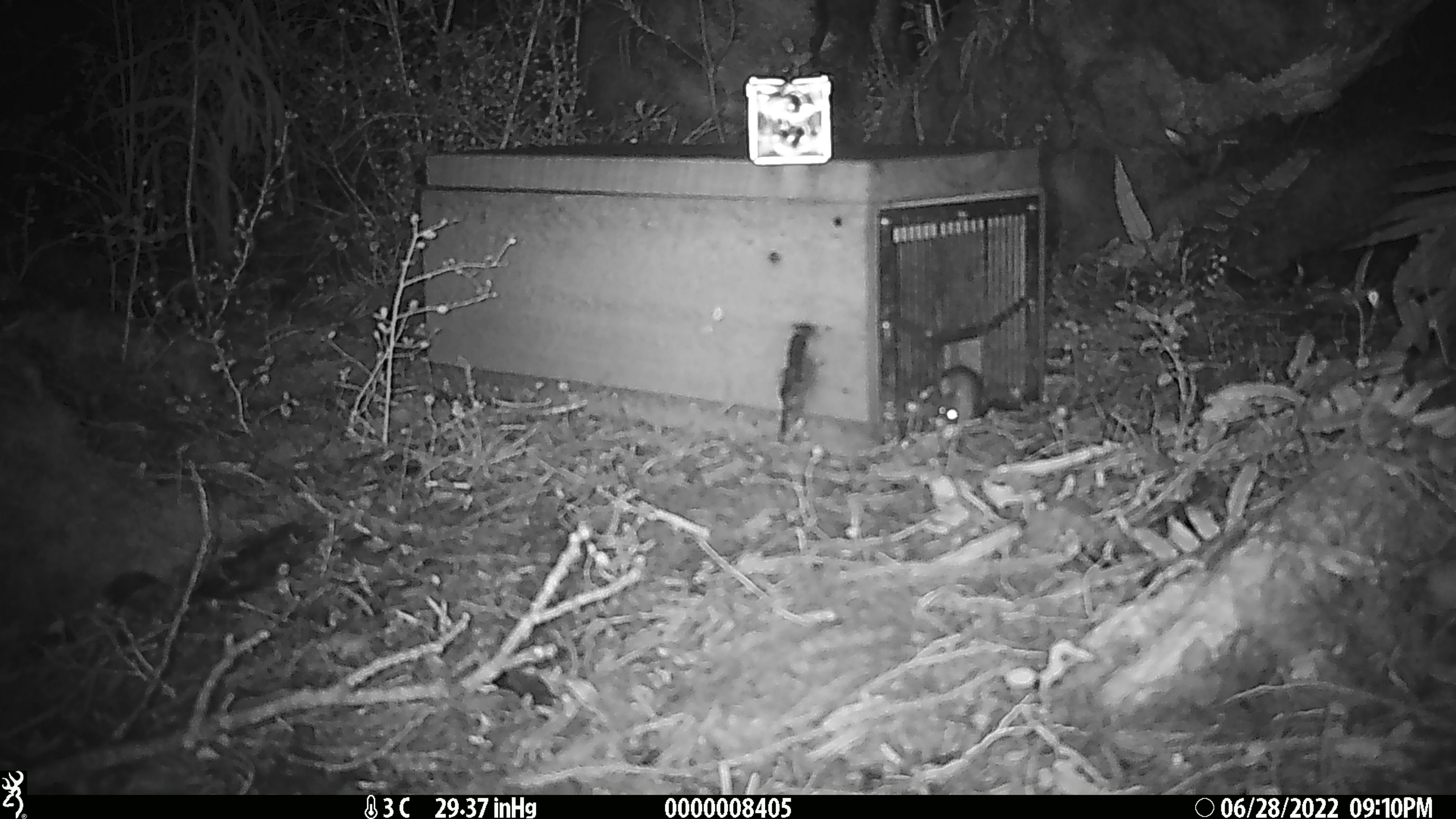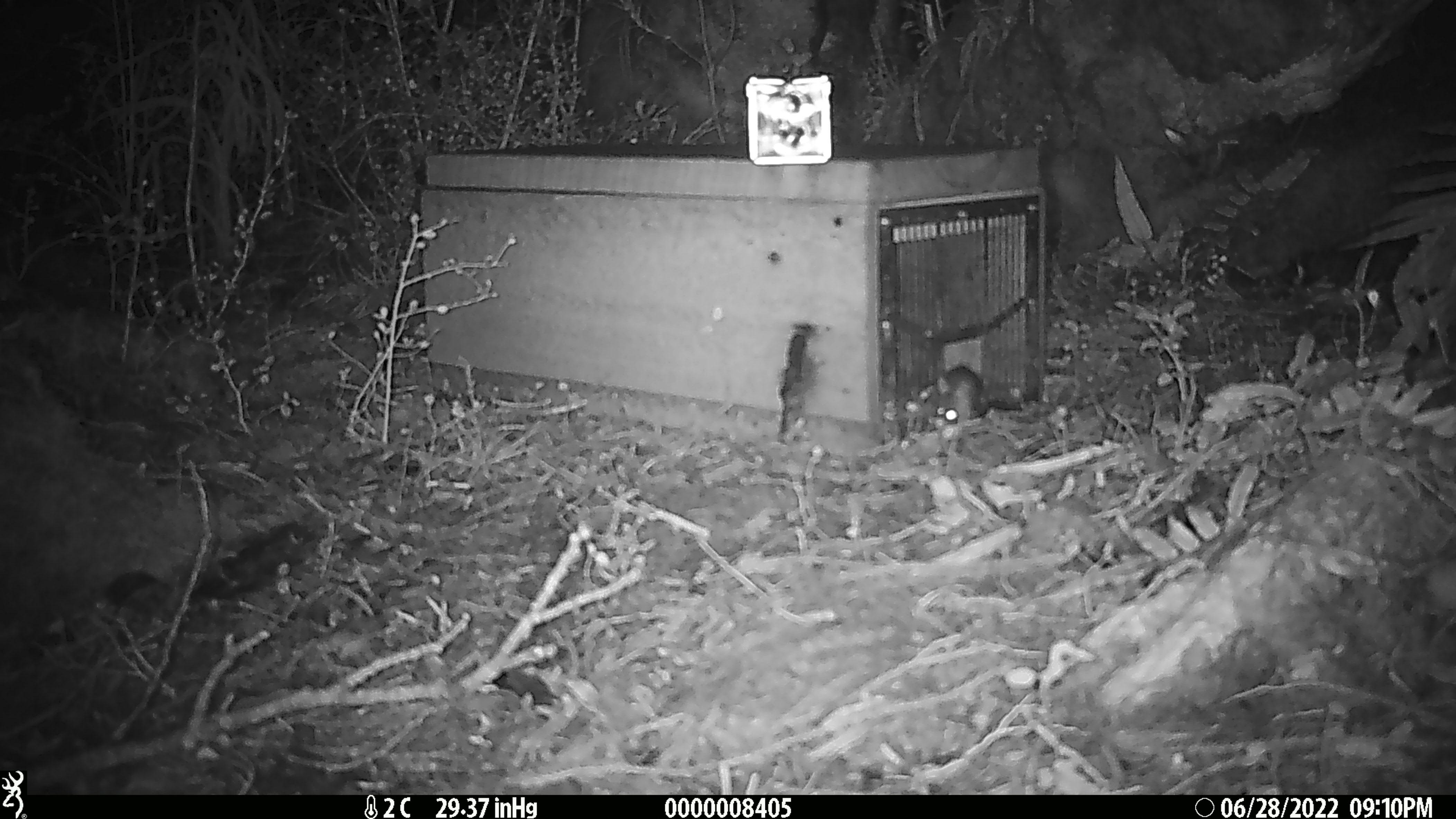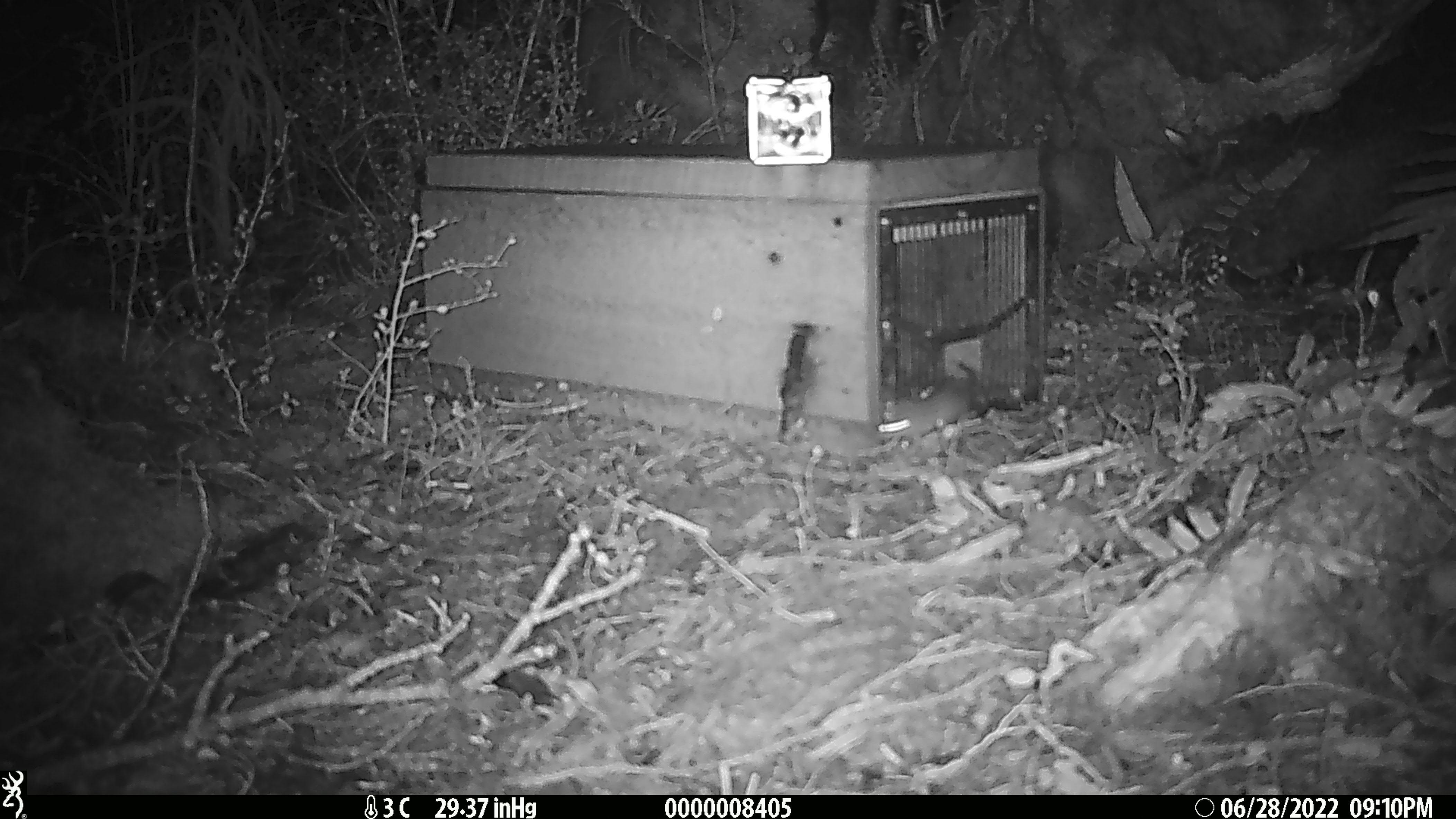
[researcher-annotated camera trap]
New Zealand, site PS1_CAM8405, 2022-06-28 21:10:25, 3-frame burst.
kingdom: Animalia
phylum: Chordata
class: Mammalia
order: Rodentia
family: Muridae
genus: Mus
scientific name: Mus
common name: mouse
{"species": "mouse (Mus)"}